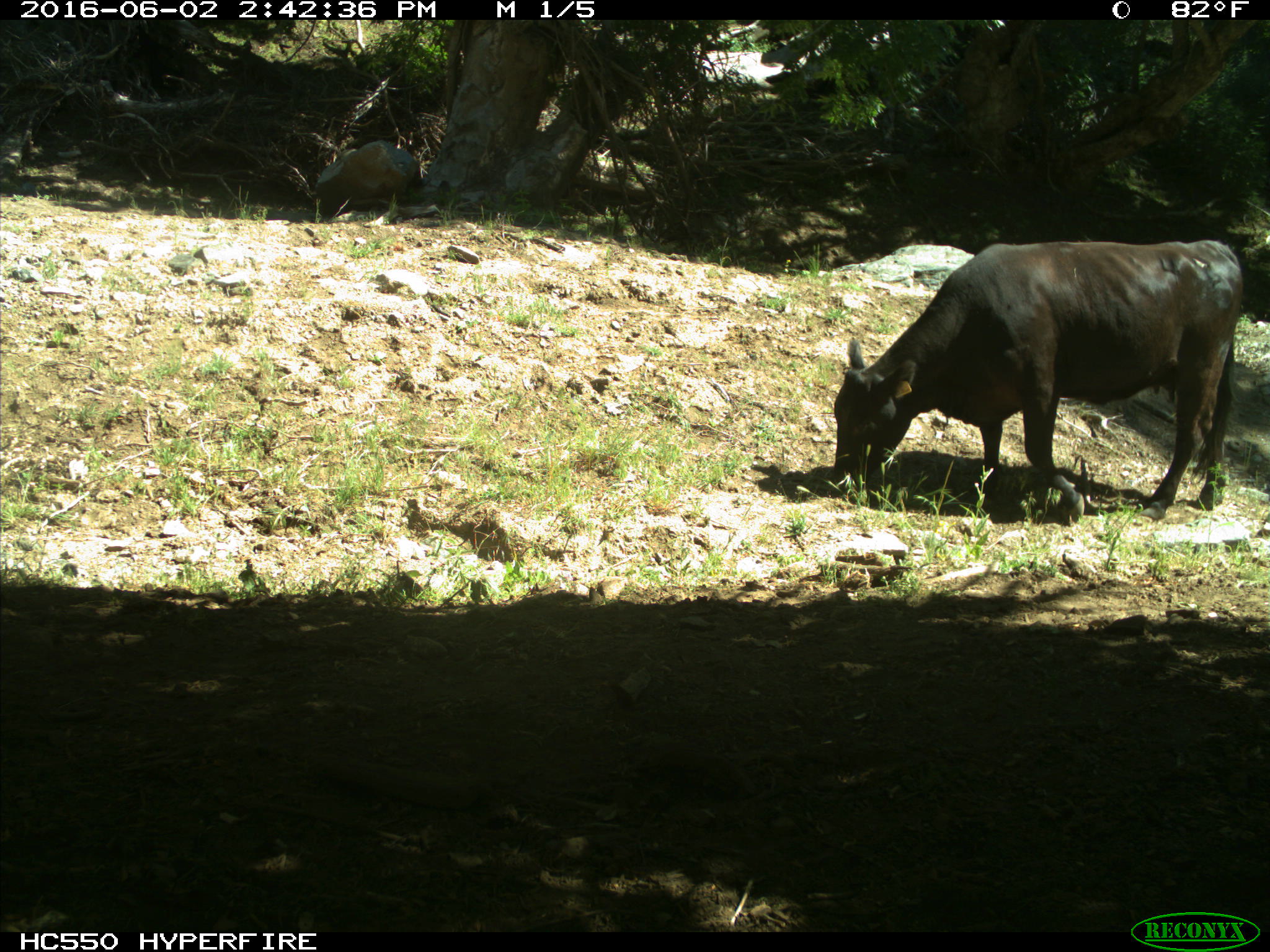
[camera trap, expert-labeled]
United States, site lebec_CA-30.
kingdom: Animalia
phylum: Chordata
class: Mammalia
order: Artiodactyla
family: Bovidae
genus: Bos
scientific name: Bos taurus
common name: domestic cow